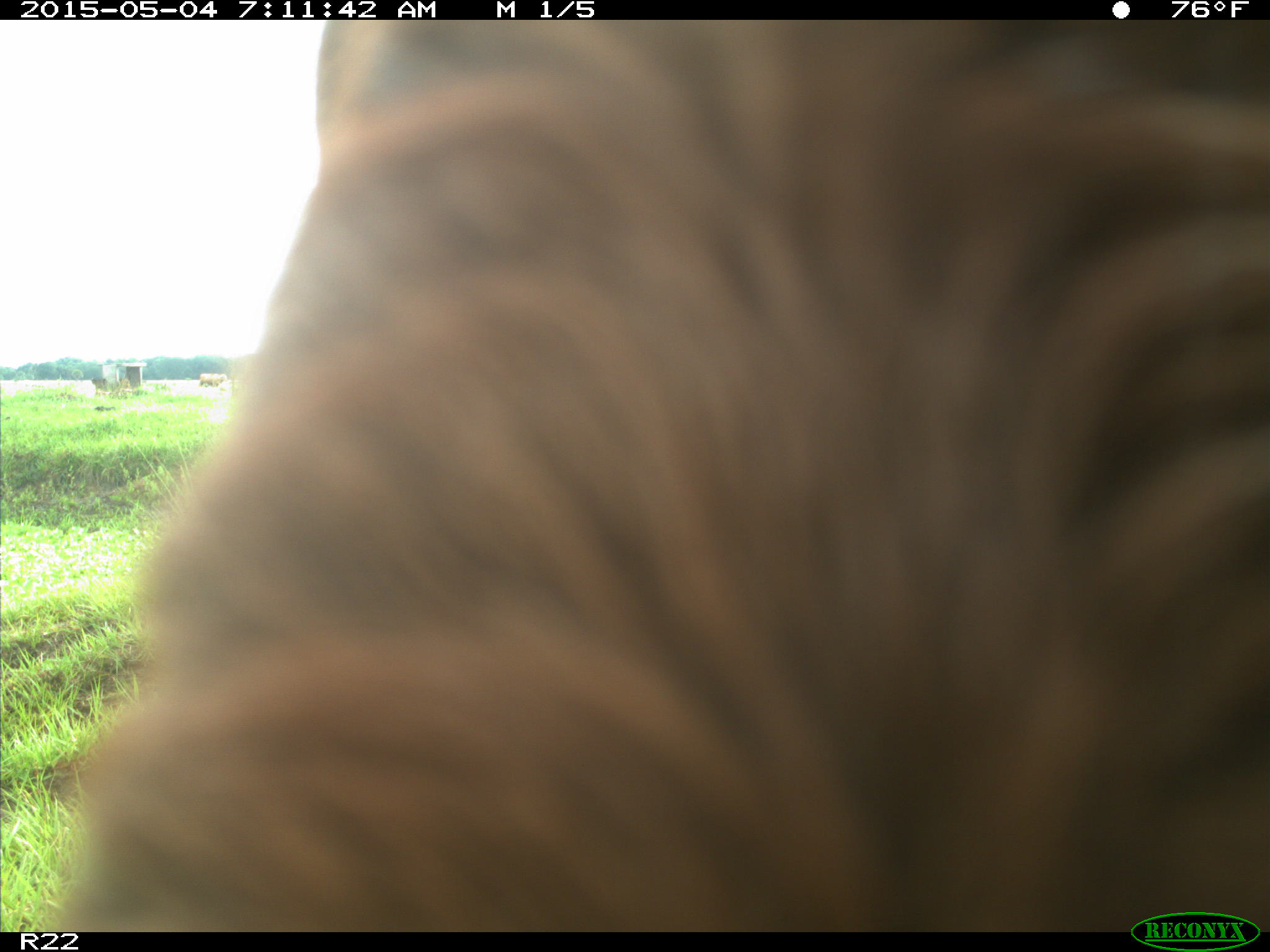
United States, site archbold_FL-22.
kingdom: Animalia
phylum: Chordata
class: Mammalia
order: Artiodactyla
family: Bovidae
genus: Bos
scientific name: Bos taurus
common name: domestic cow